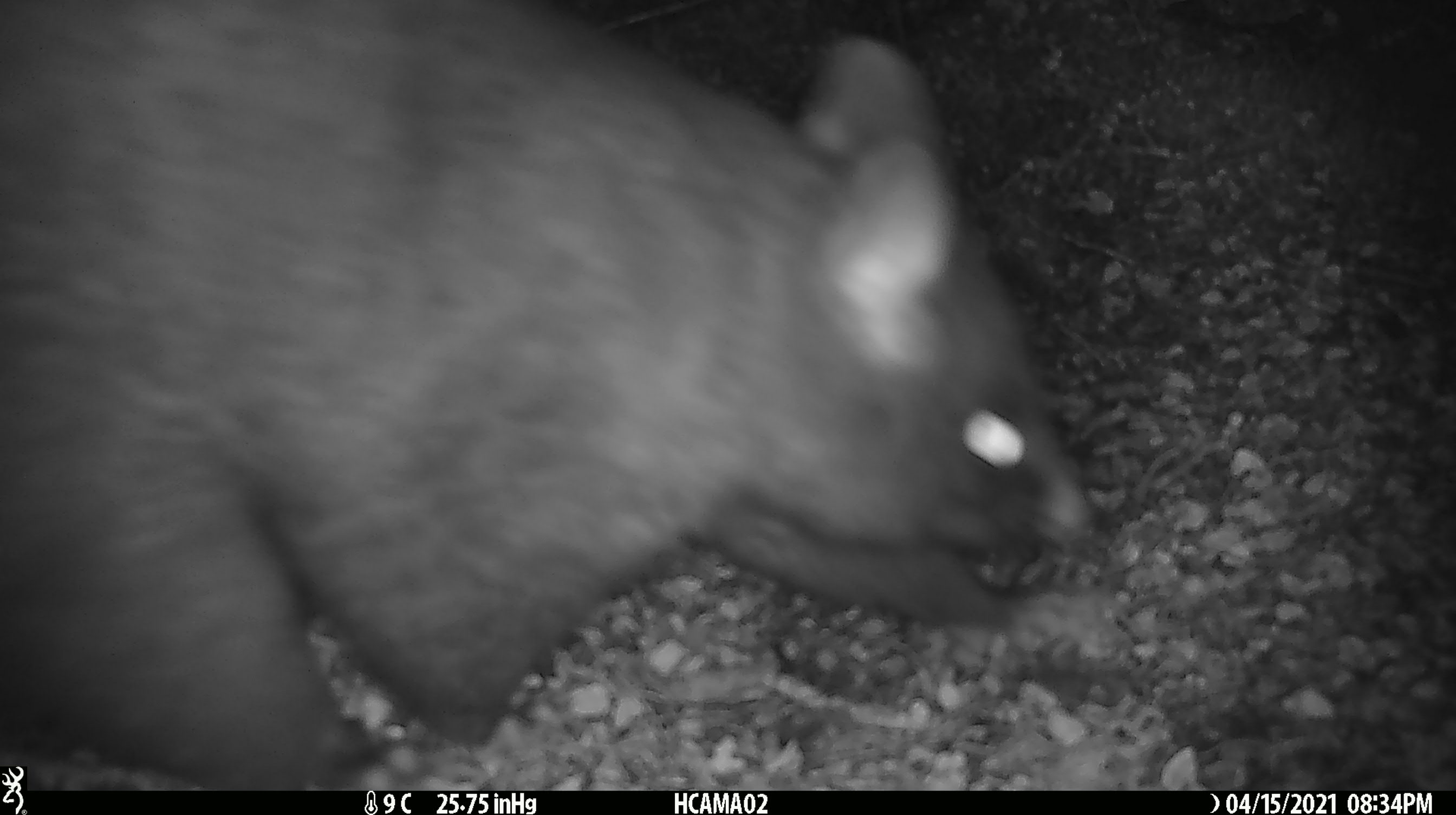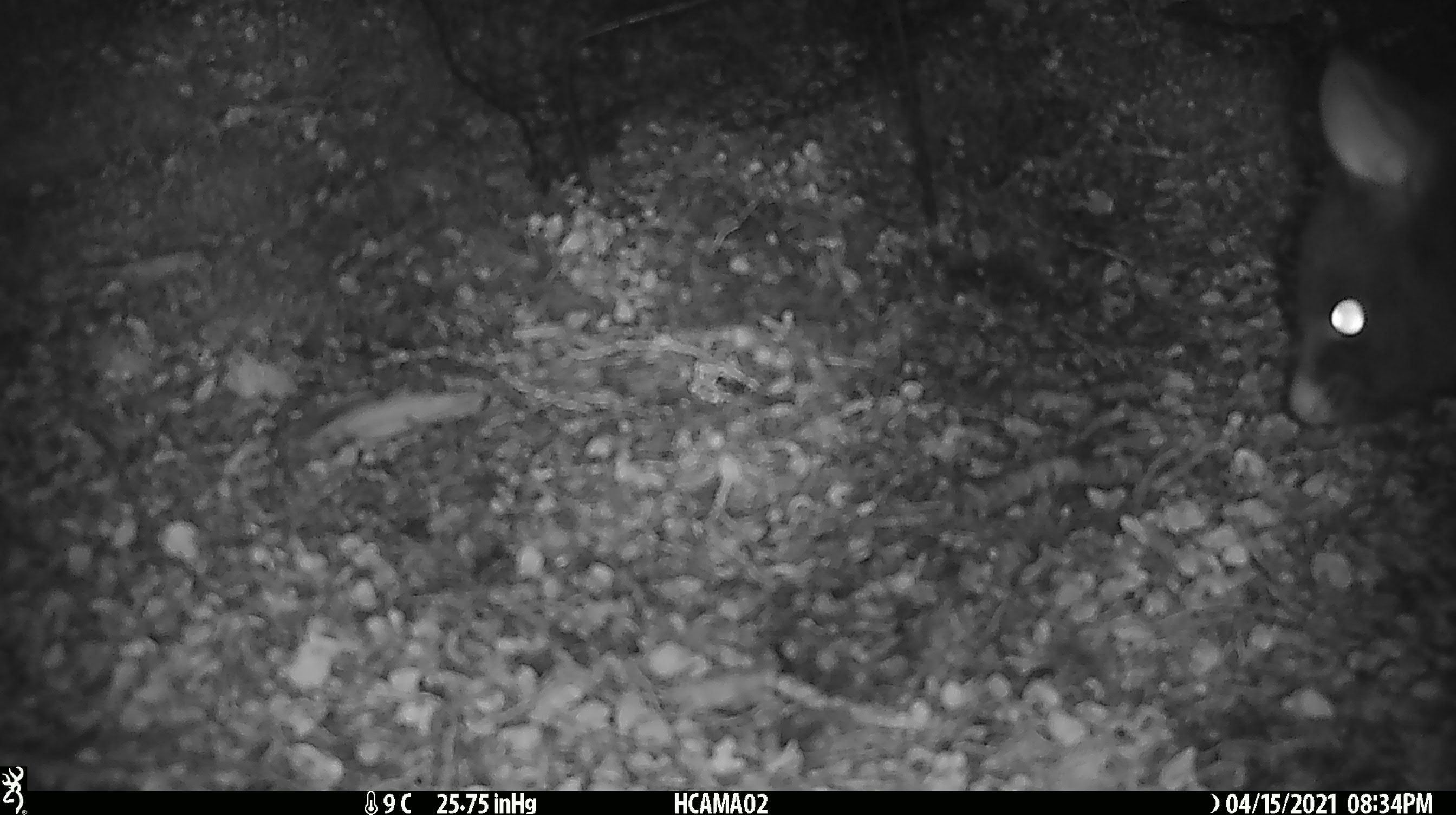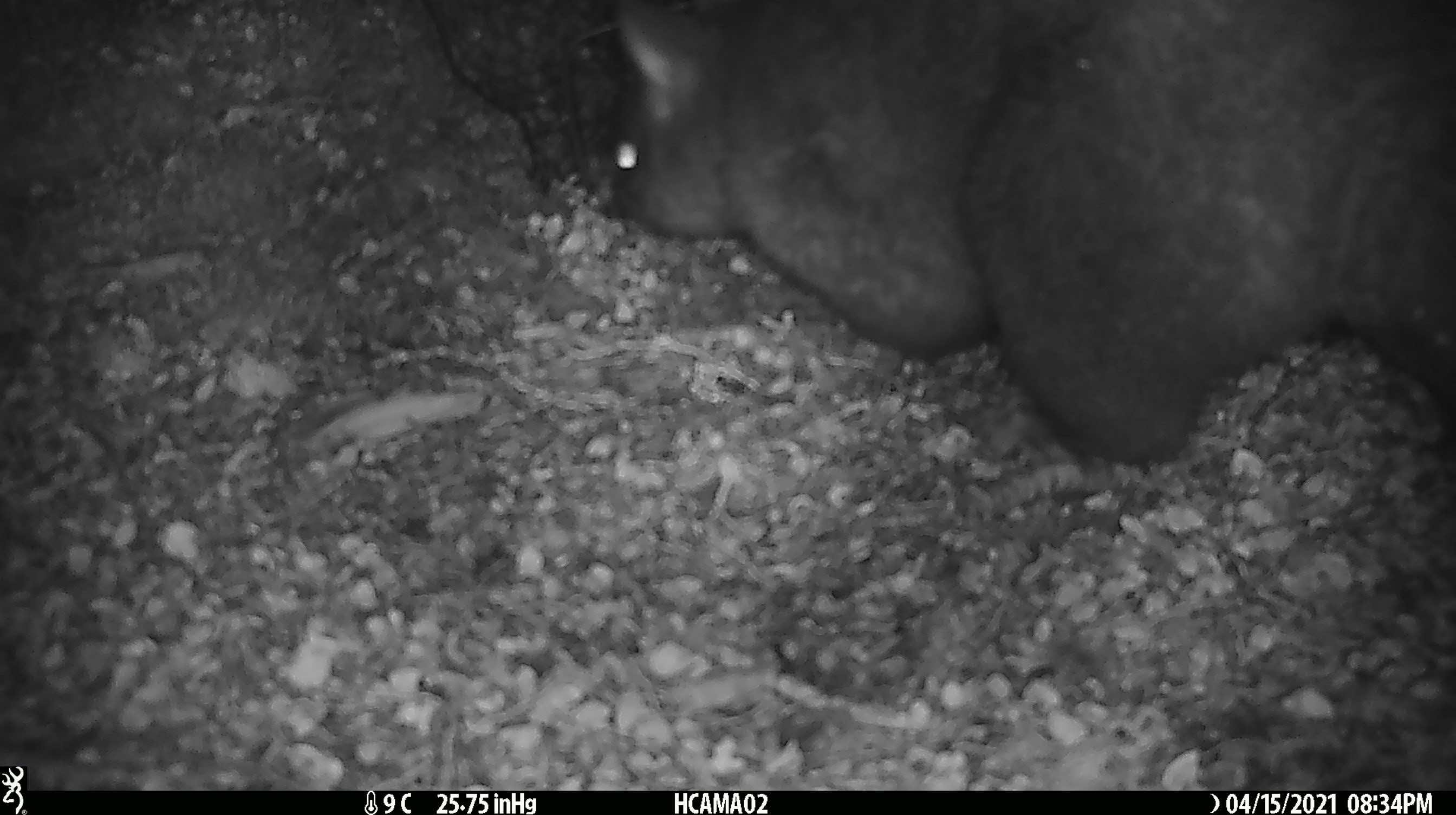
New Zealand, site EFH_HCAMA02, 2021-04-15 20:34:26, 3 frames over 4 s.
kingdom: Animalia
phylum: Chordata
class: Mammalia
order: Diprotodontia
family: Phalangeridae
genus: Trichosurus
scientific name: Trichosurus vulpecula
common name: common brushtail possum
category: possum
Possum (common brushtail possum) (Trichosurus vulpecula).